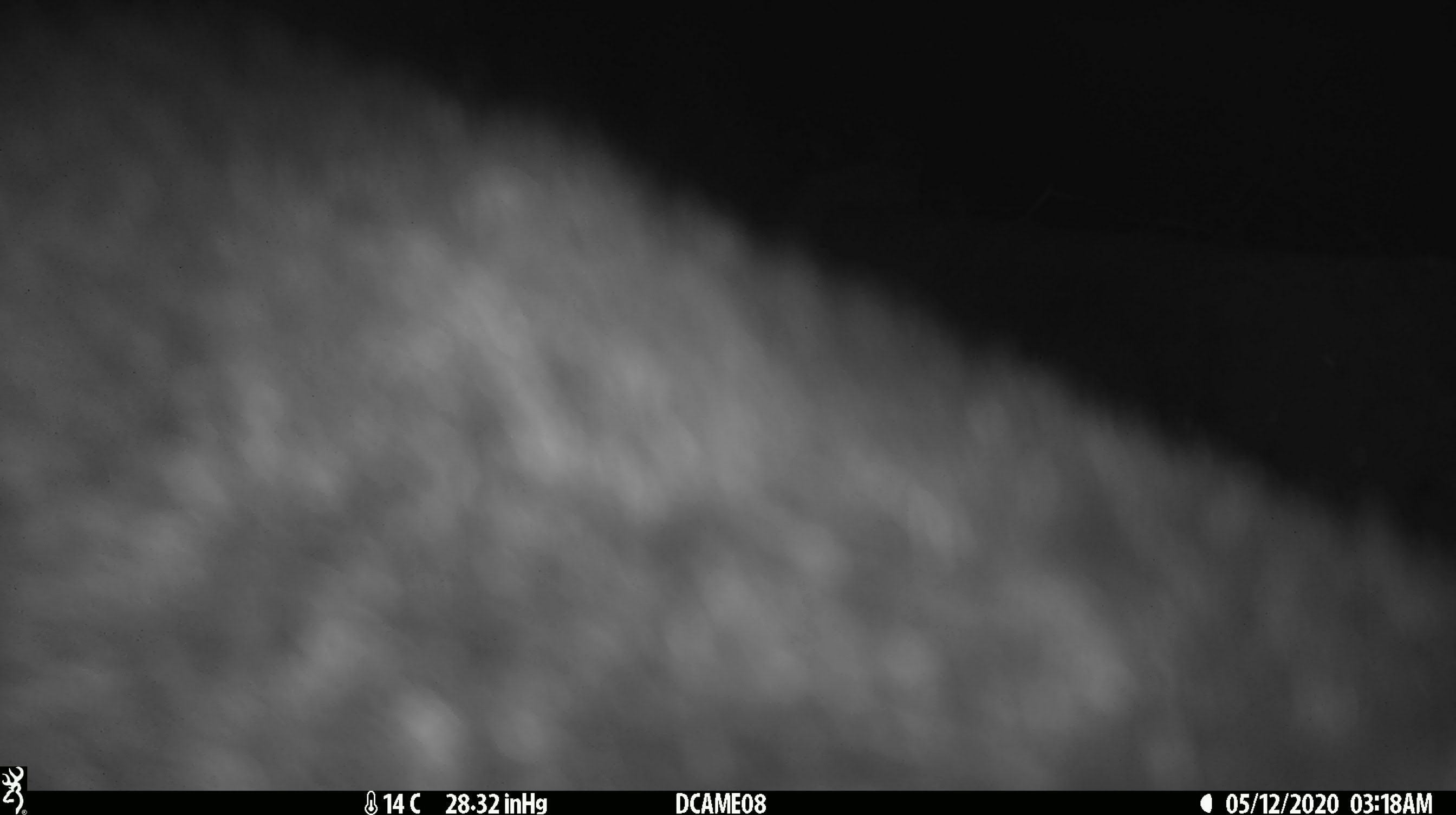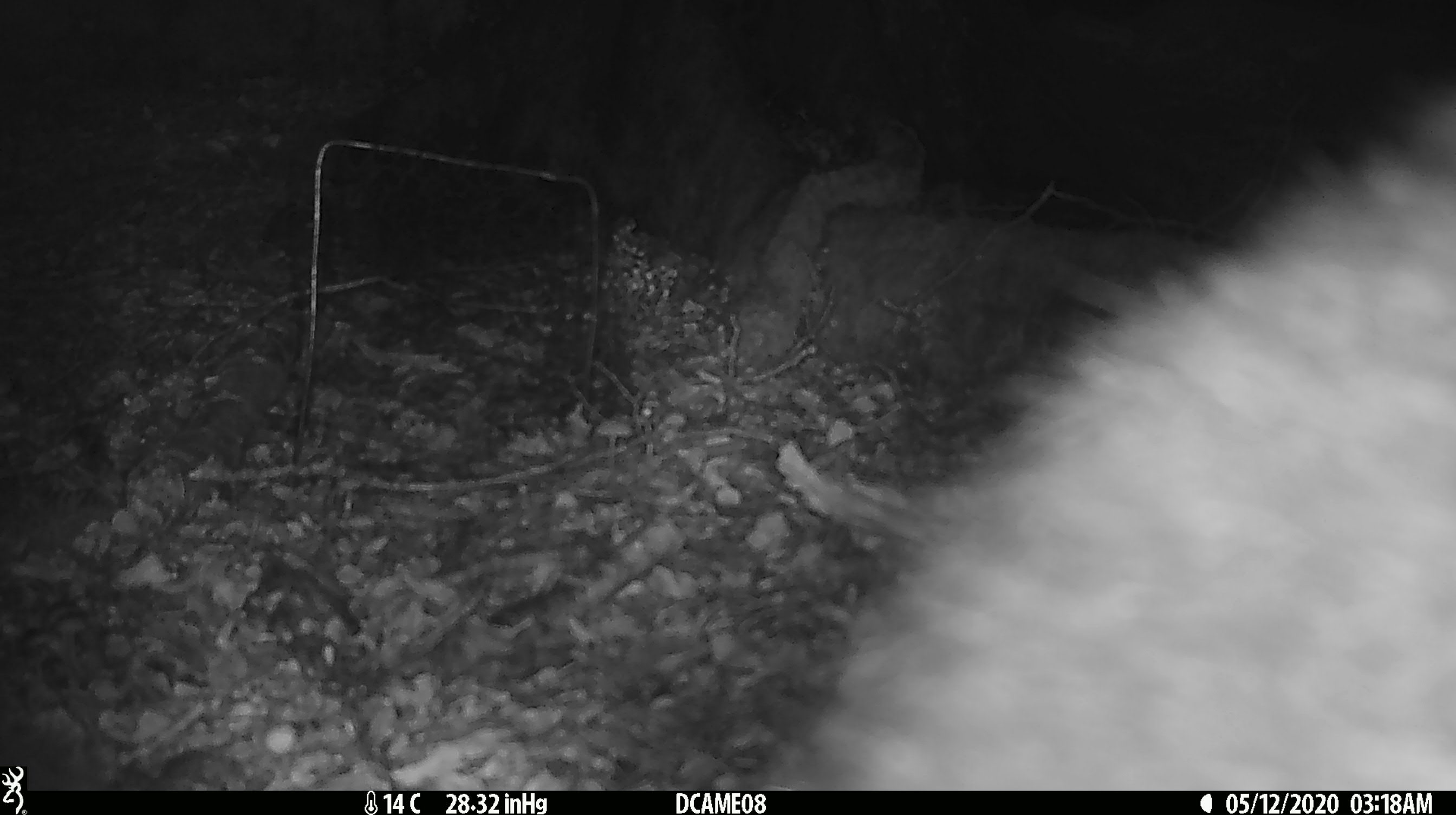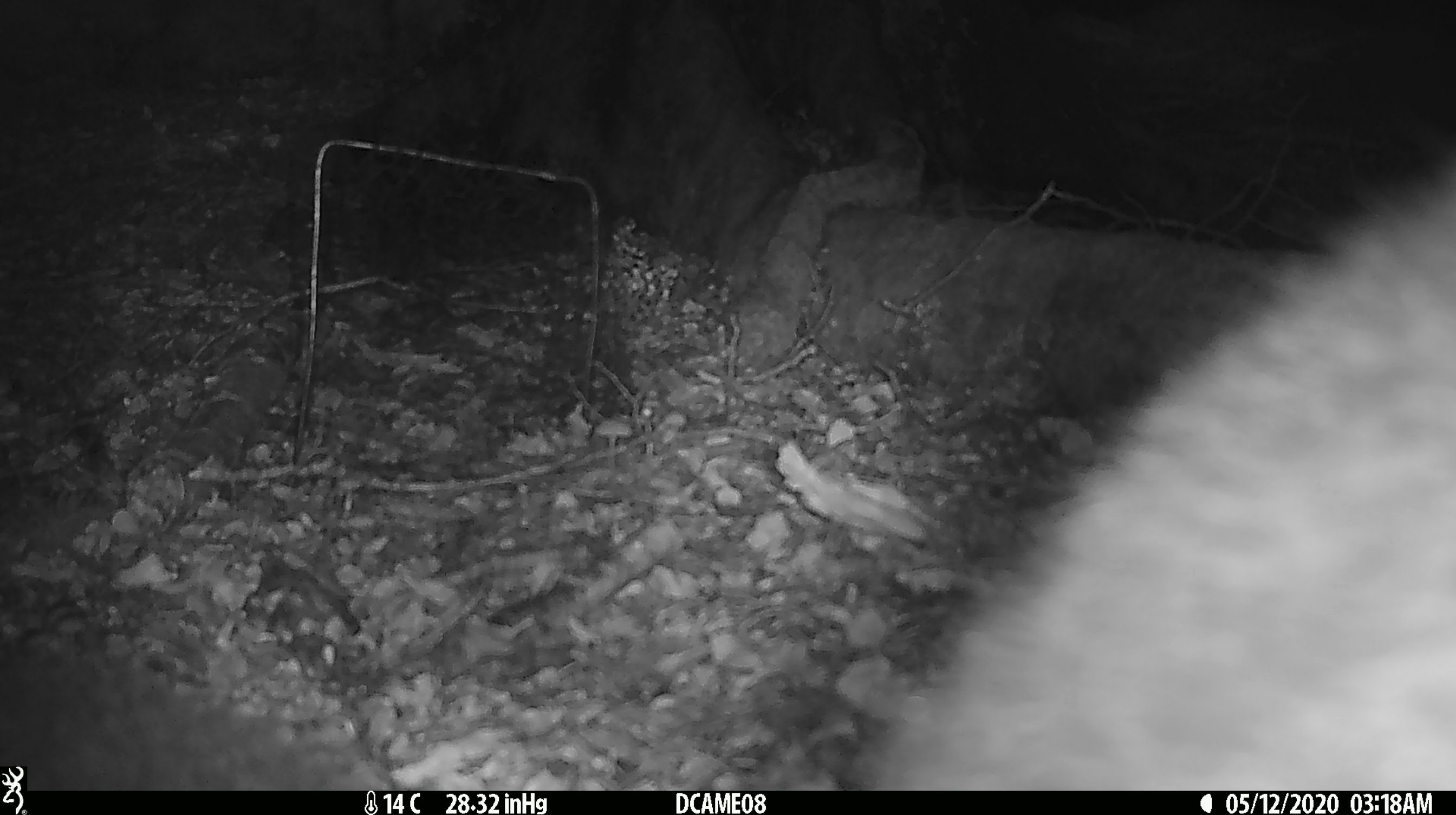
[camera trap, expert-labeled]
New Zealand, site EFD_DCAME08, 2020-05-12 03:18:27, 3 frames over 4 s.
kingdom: Animalia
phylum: Chordata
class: Mammalia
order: Diprotodontia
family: Phalangeridae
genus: Trichosurus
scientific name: Trichosurus vulpecula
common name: common brushtail possum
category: possum